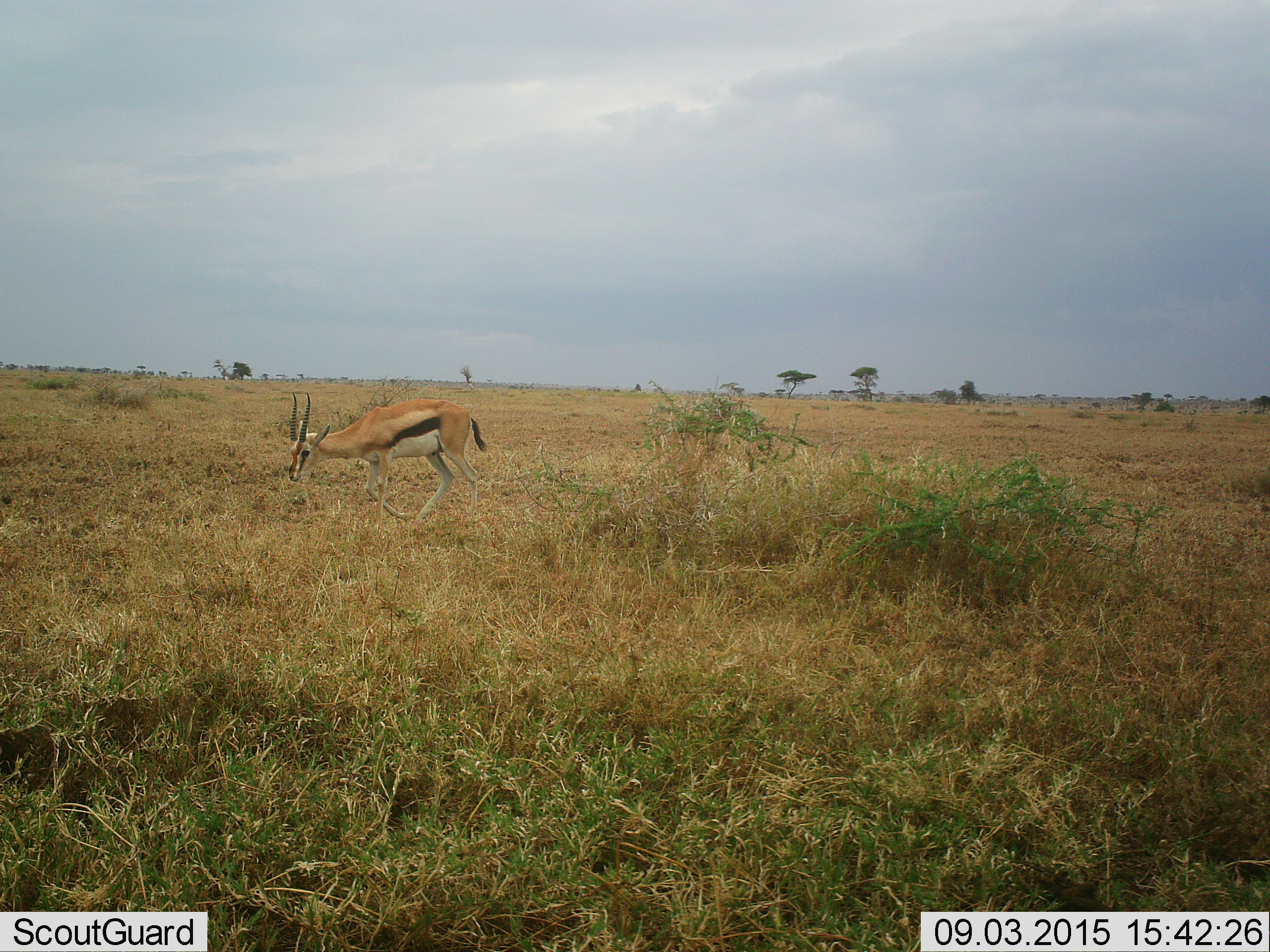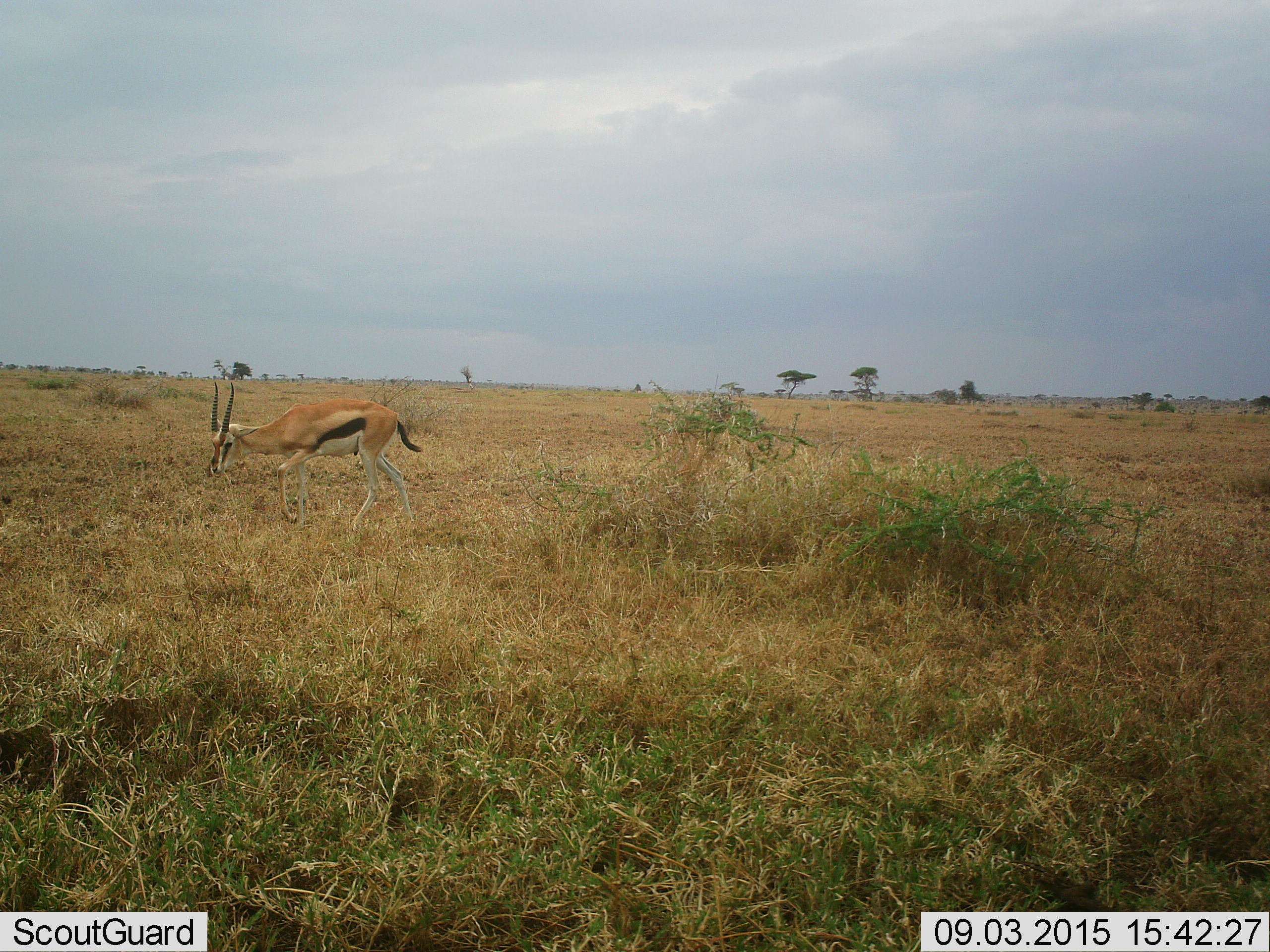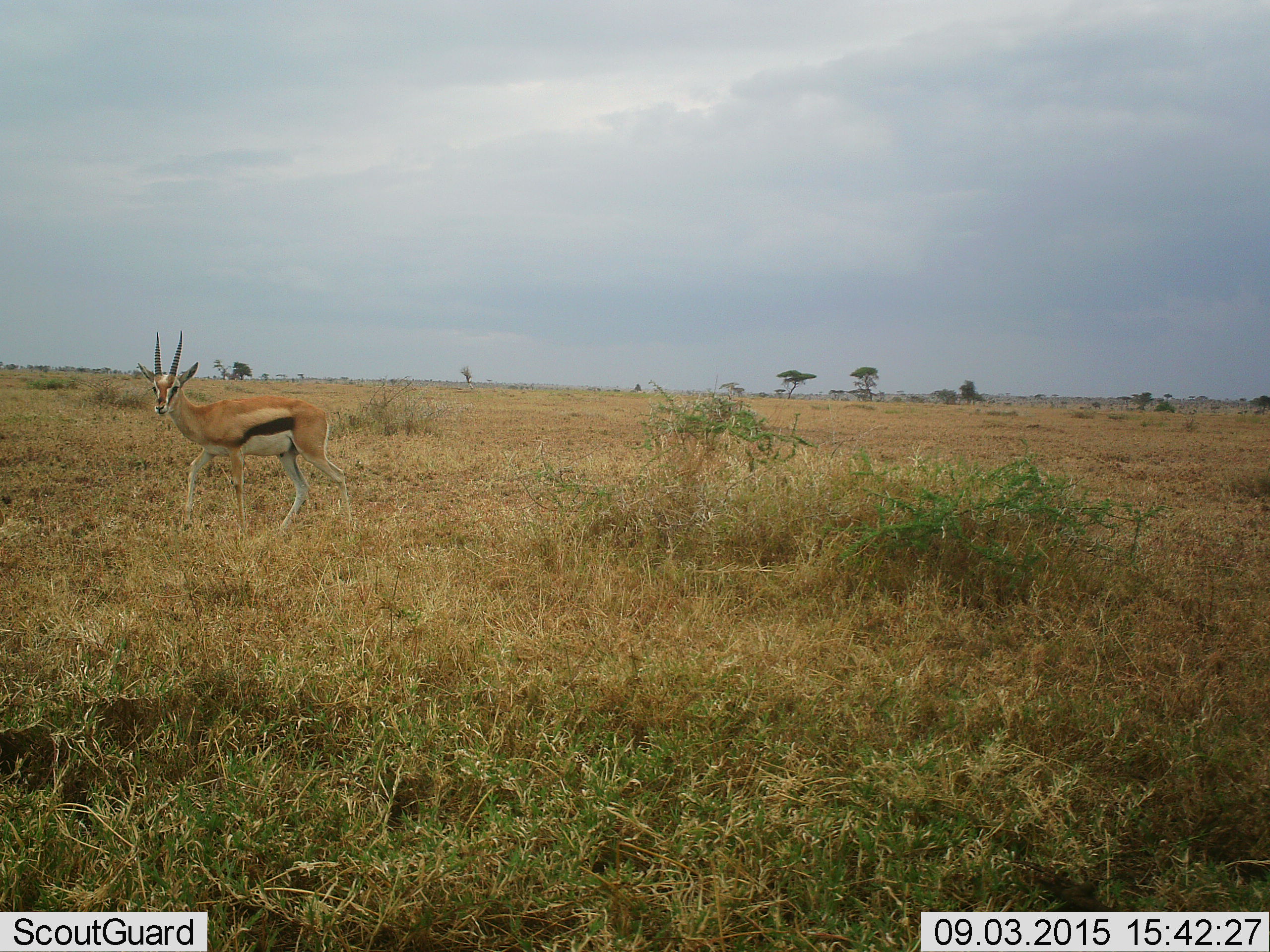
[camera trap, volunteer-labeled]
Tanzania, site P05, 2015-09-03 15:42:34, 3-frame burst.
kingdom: Animalia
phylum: Chordata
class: Mammalia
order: Artiodactyla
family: Bovidae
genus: Eudorcas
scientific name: Eudorcas thomsonii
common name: thomson's gazelle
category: gazellethomsons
Gazellethomsons (thomson's gazelle) (Eudorcas thomsonii), count 1. Behavior (volunteer vote fractions): standing 0%, resting 0%, moving 100%, interacting 0%. Young present (vote fraction): 0%. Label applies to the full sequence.